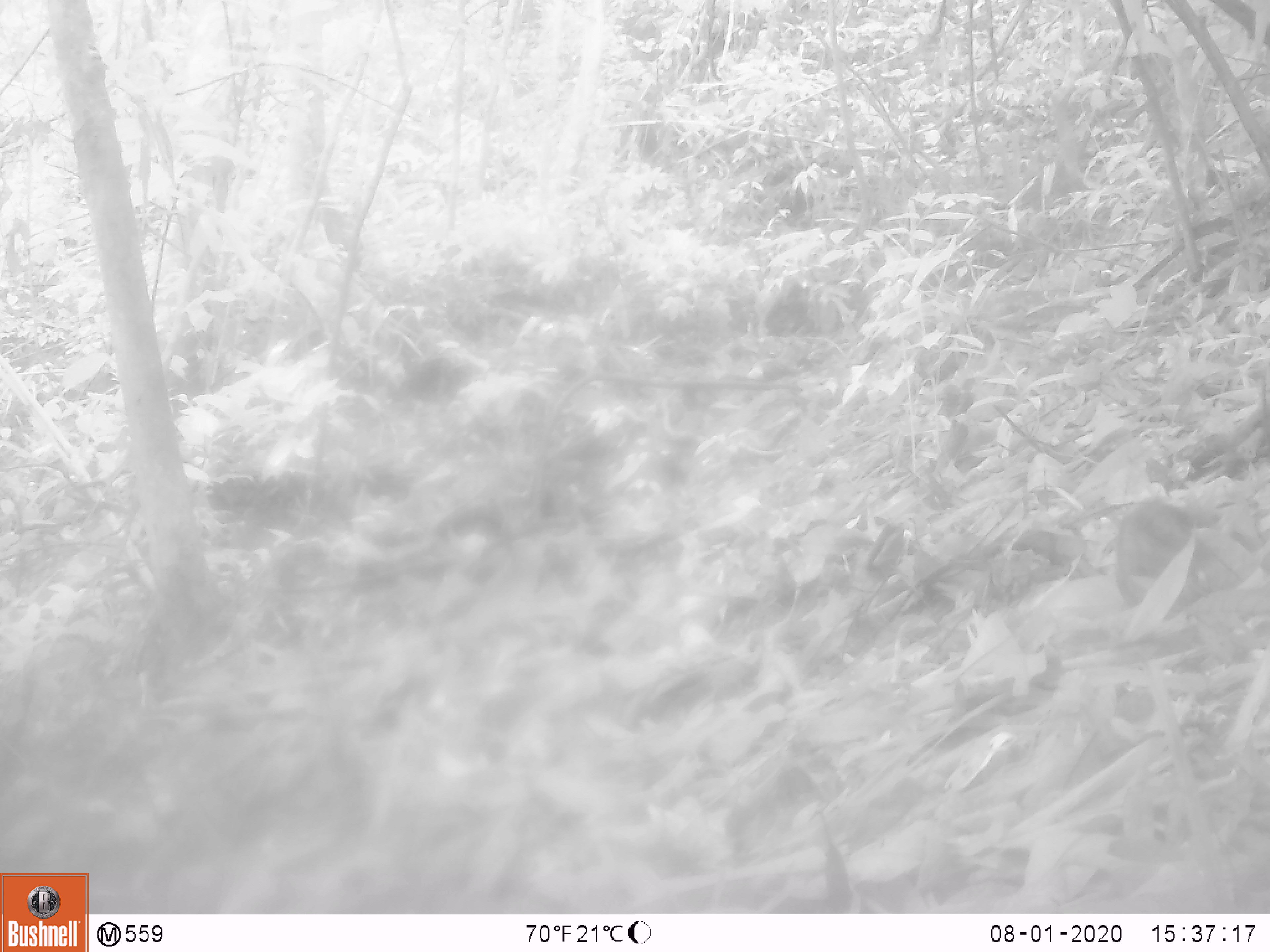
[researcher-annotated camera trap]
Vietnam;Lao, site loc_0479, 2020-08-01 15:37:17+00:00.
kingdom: Animalia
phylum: Chordata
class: Mammalia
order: Rodentia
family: Sciuridae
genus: Sciurus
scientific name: Sciurus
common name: squirrel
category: unidentified squirrel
Unidentified squirrel (squirrel) (Sciurus). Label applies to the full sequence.